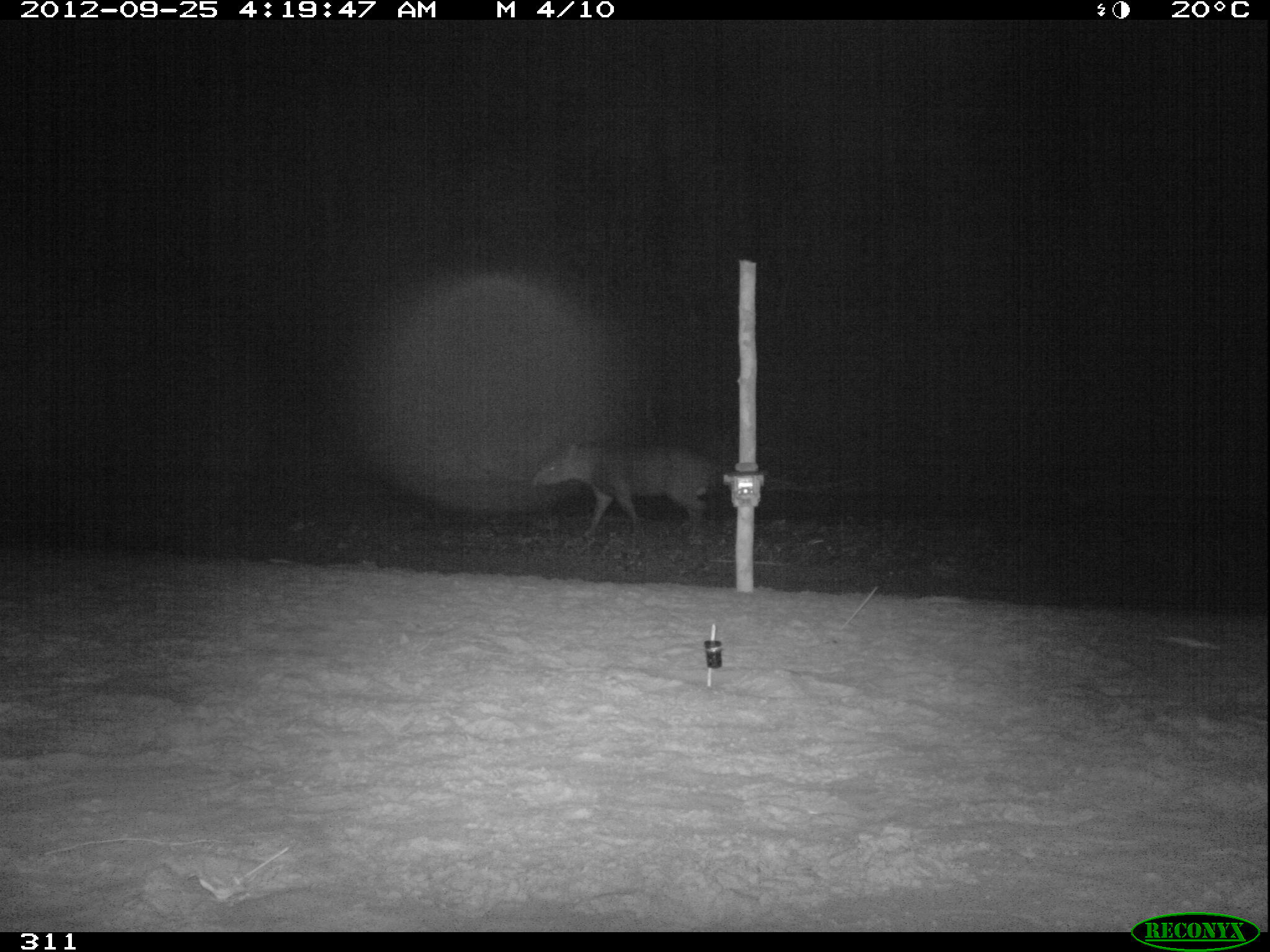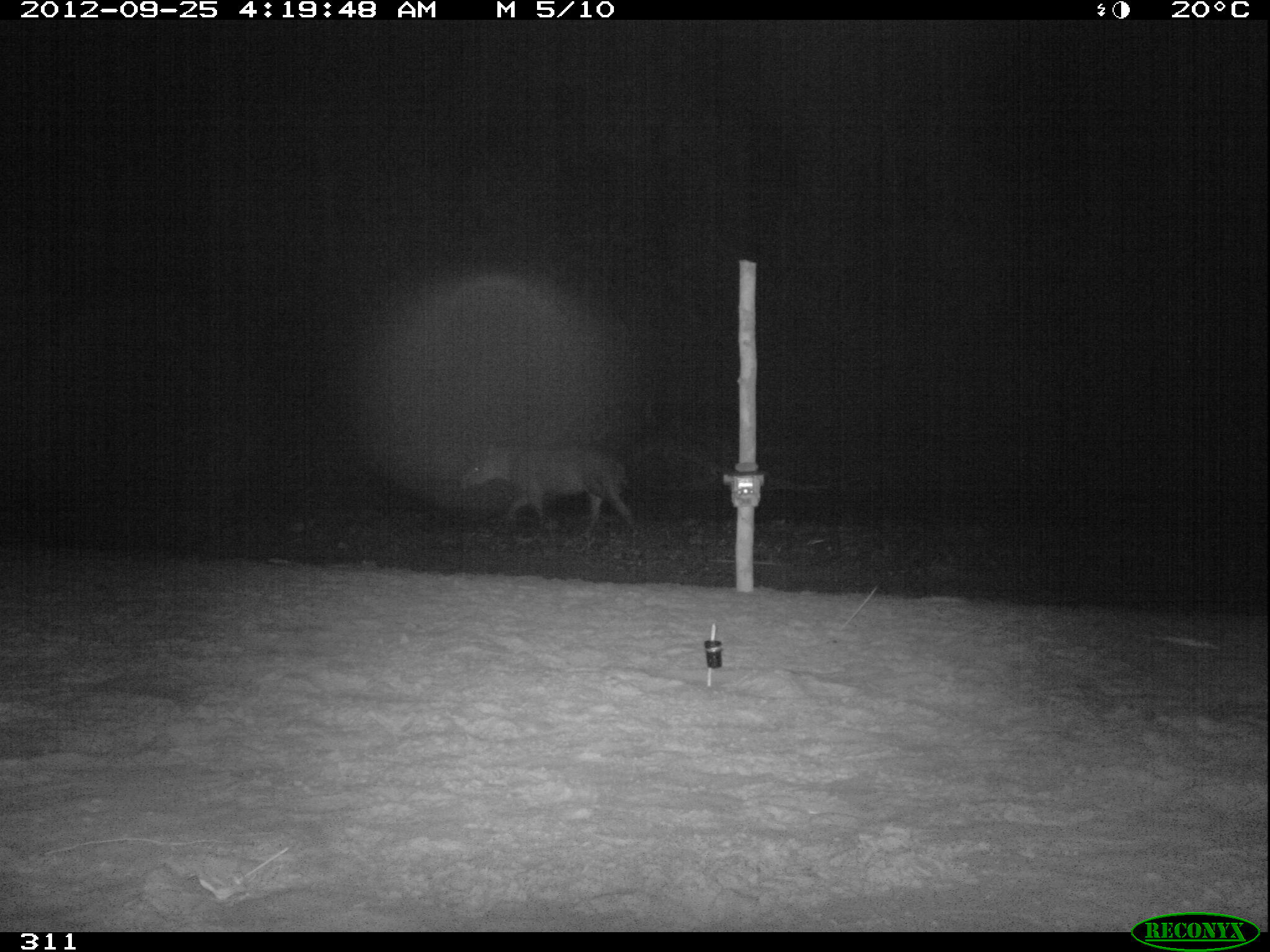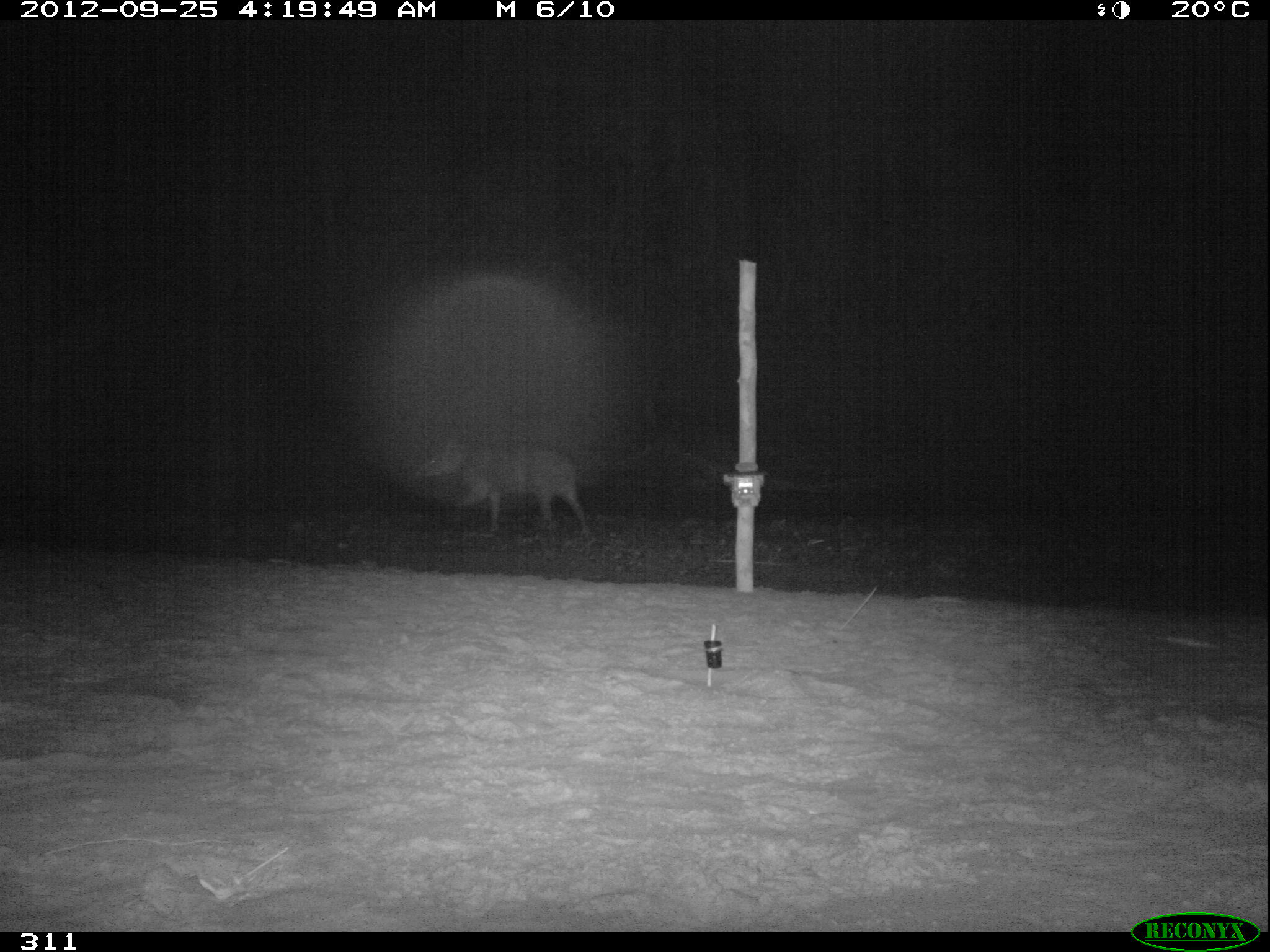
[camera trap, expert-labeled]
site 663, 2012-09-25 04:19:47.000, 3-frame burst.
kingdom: Animalia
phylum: Chordata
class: Mammalia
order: Perissodactyla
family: Tapiridae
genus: Tapirus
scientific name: Tapirus terrestris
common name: south american tapir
Tapirus terrestris (south american tapir).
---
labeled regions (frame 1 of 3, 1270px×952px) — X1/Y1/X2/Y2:
tapirus terrestris: 532/442/711/538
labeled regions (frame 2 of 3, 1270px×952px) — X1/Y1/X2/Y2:
tapirus terrestris: 461/444/639/541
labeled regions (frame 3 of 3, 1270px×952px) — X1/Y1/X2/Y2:
tapirus terrestris: 416/439/590/533